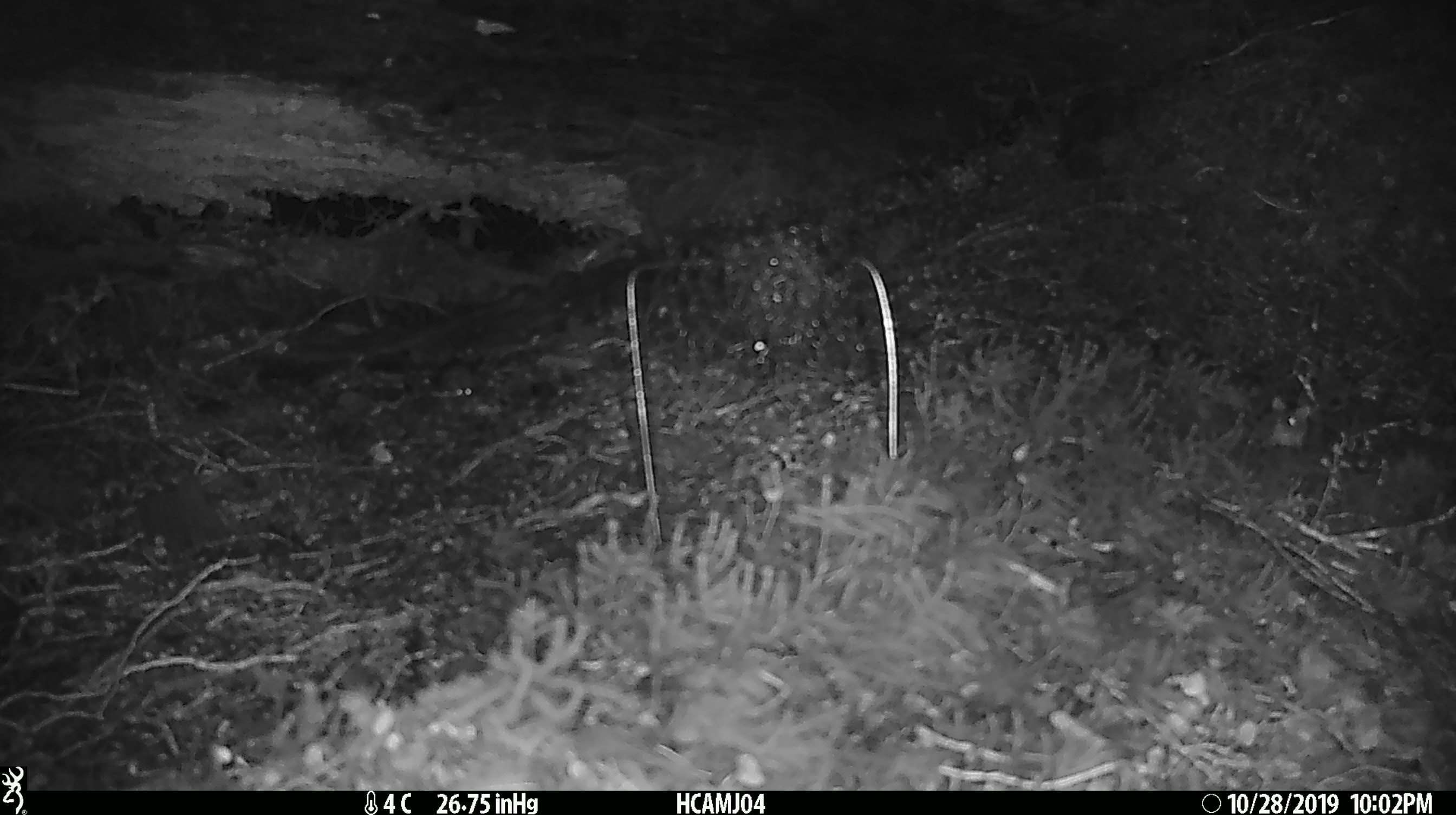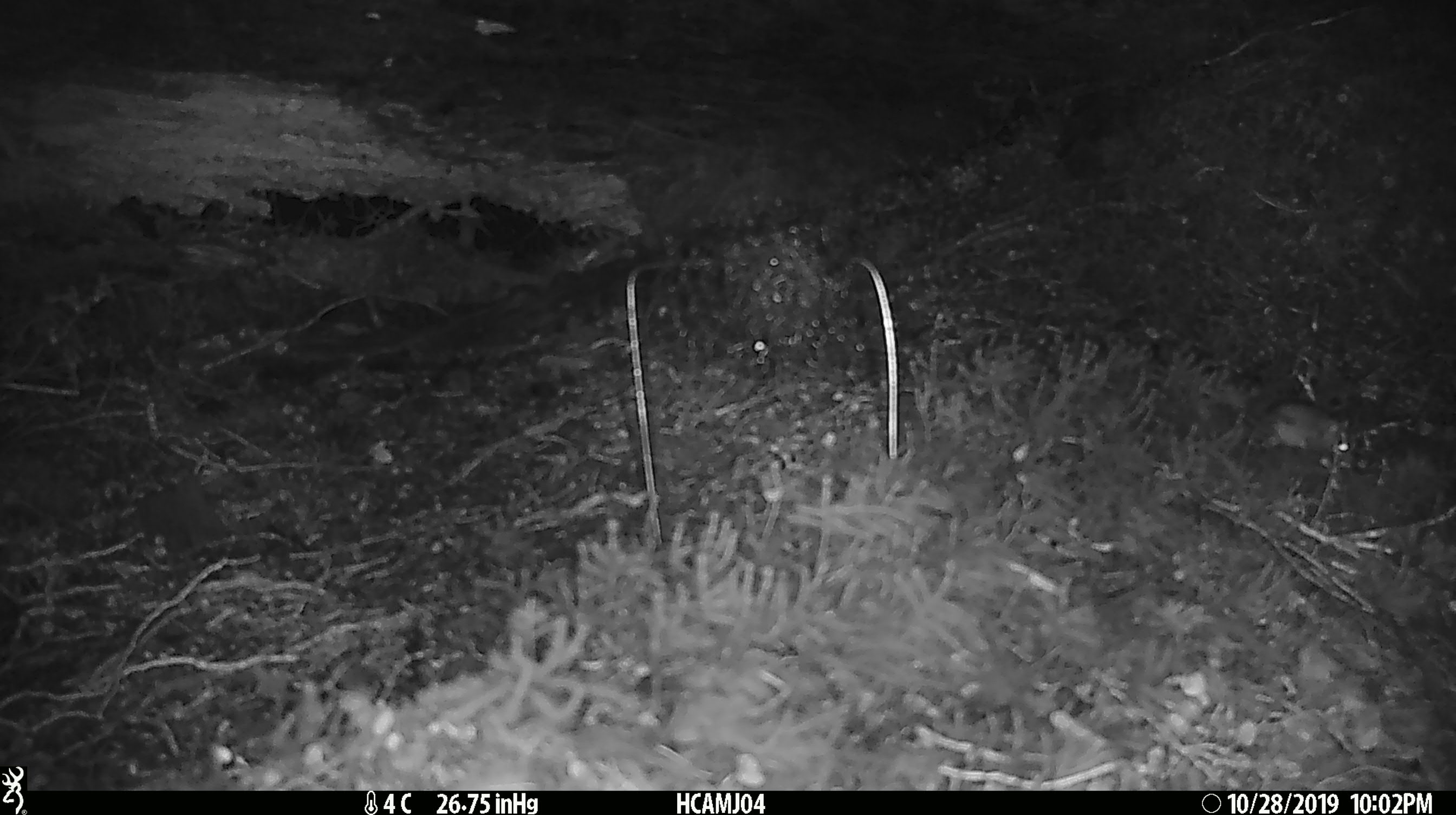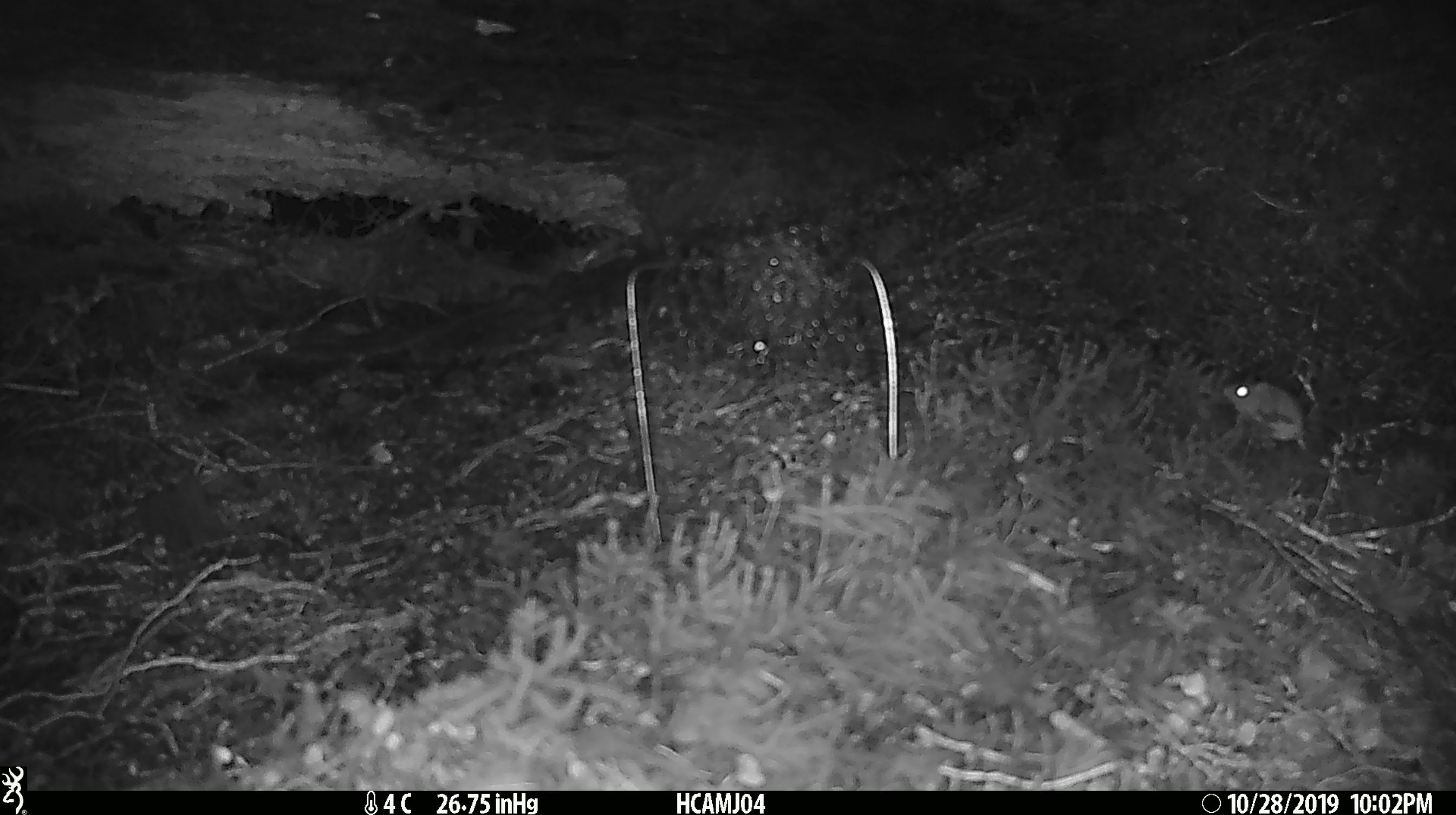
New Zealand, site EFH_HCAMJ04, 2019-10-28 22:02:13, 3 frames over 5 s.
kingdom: Animalia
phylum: Chordata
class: Mammalia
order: Rodentia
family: Muridae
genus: Mus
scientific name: Mus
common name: mouse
Mouse (Mus).